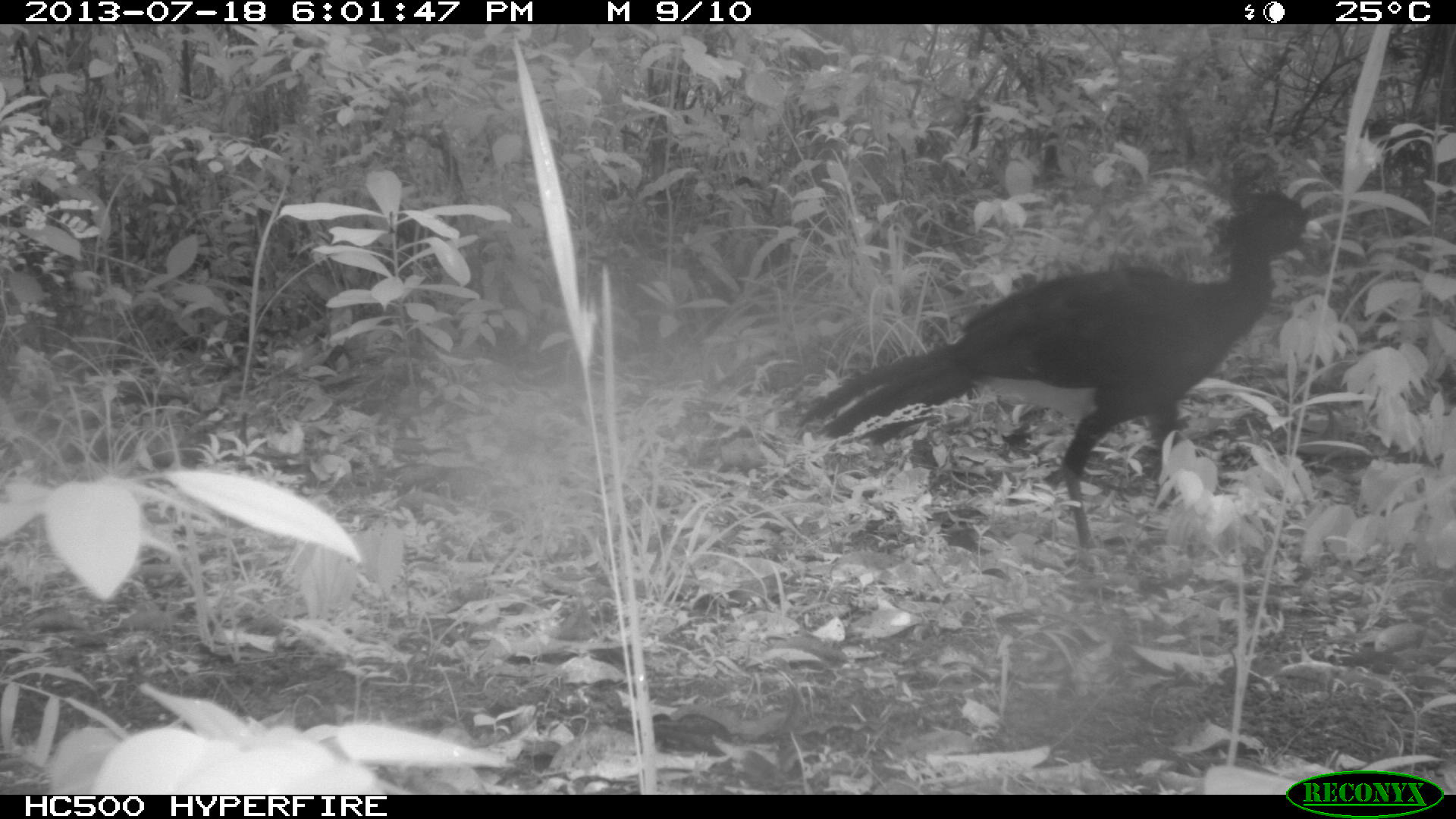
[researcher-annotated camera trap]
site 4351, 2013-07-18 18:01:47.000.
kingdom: Animalia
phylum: Chordata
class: Aves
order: Galliformes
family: Cracidae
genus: Crax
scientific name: Crax rubra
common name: great curassow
Crax rubra (great curassow), count 5.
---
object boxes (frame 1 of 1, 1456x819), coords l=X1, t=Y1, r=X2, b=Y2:
crax rubra: l=793, t=184, r=1321, b=548